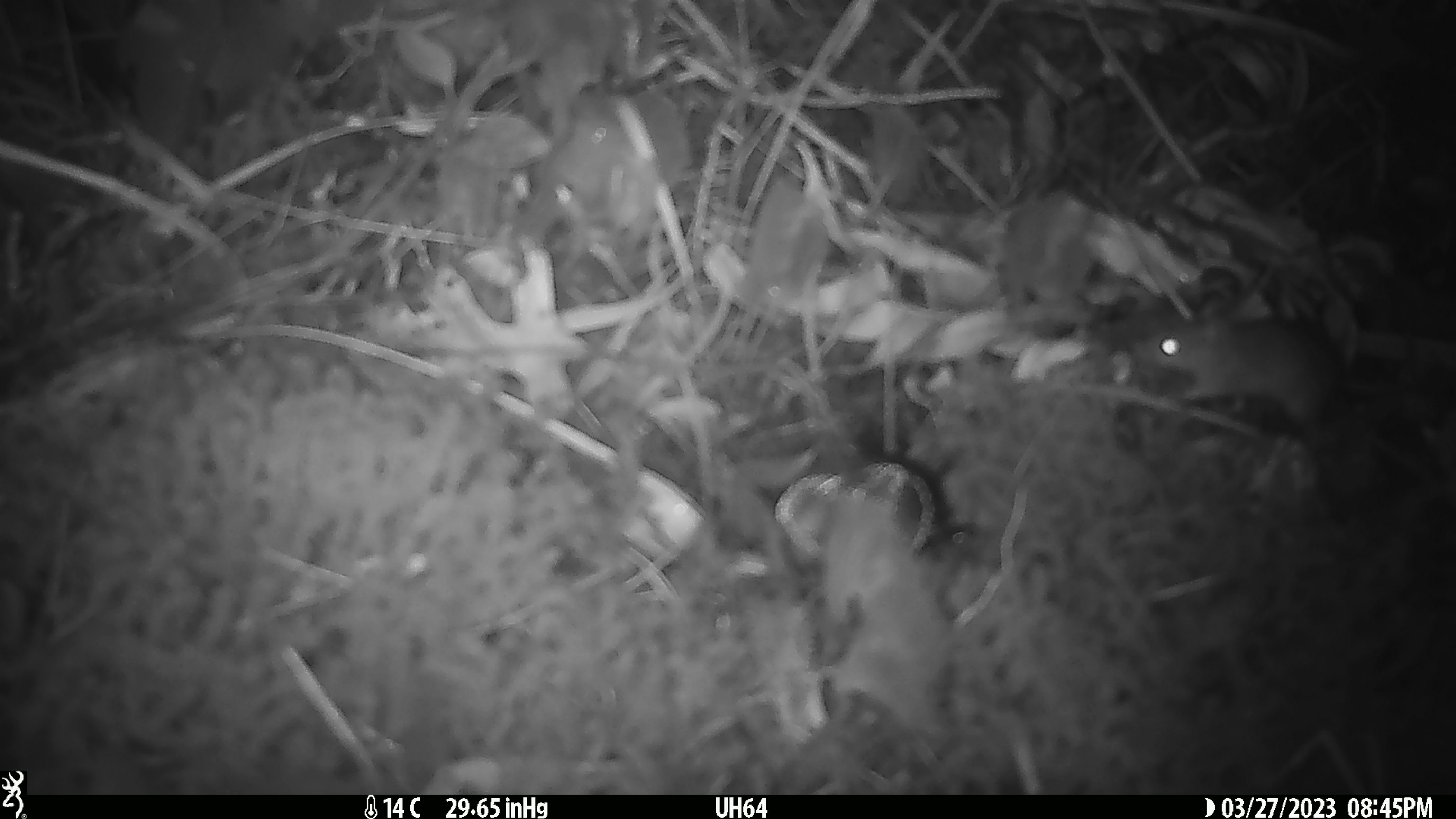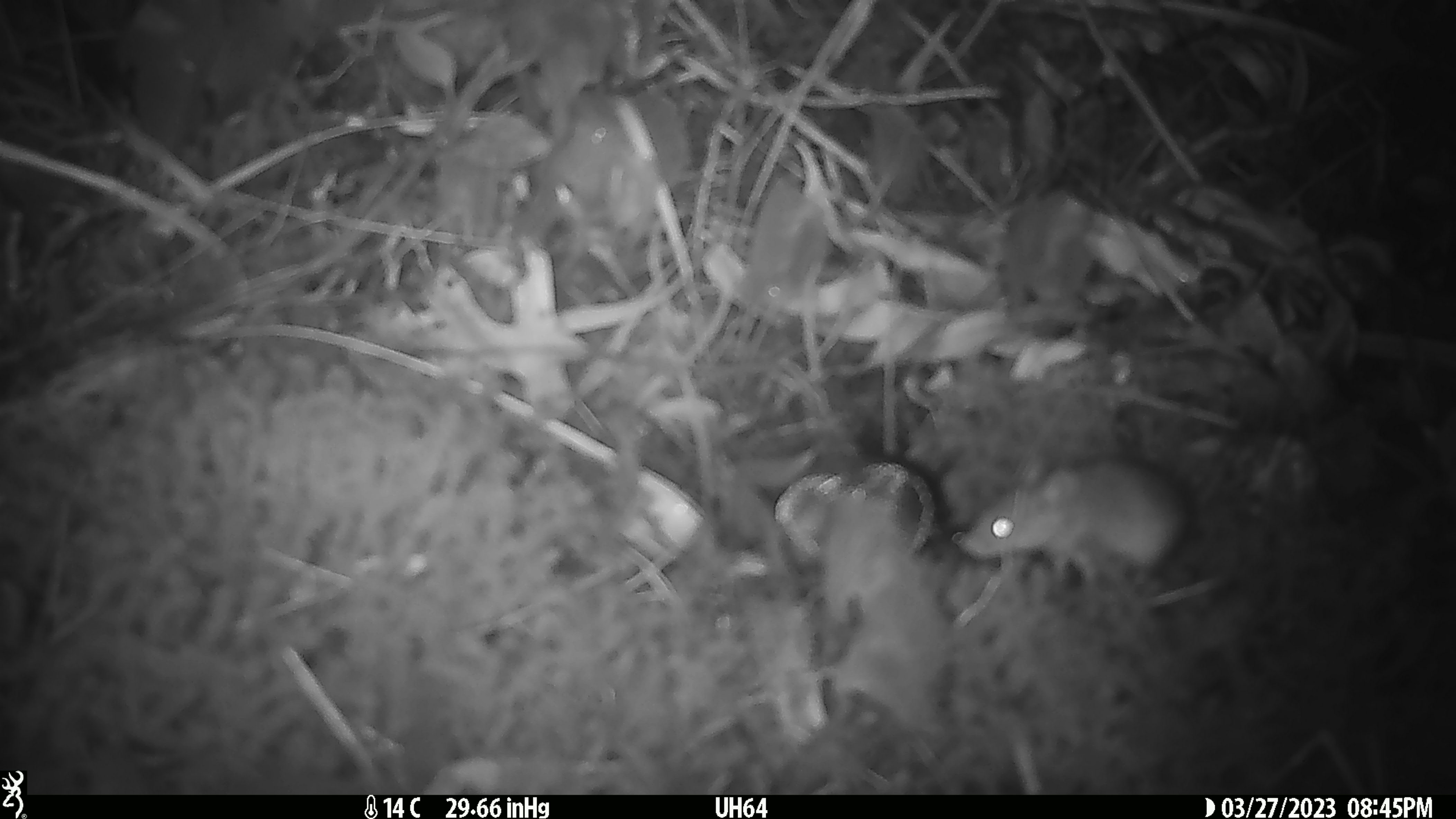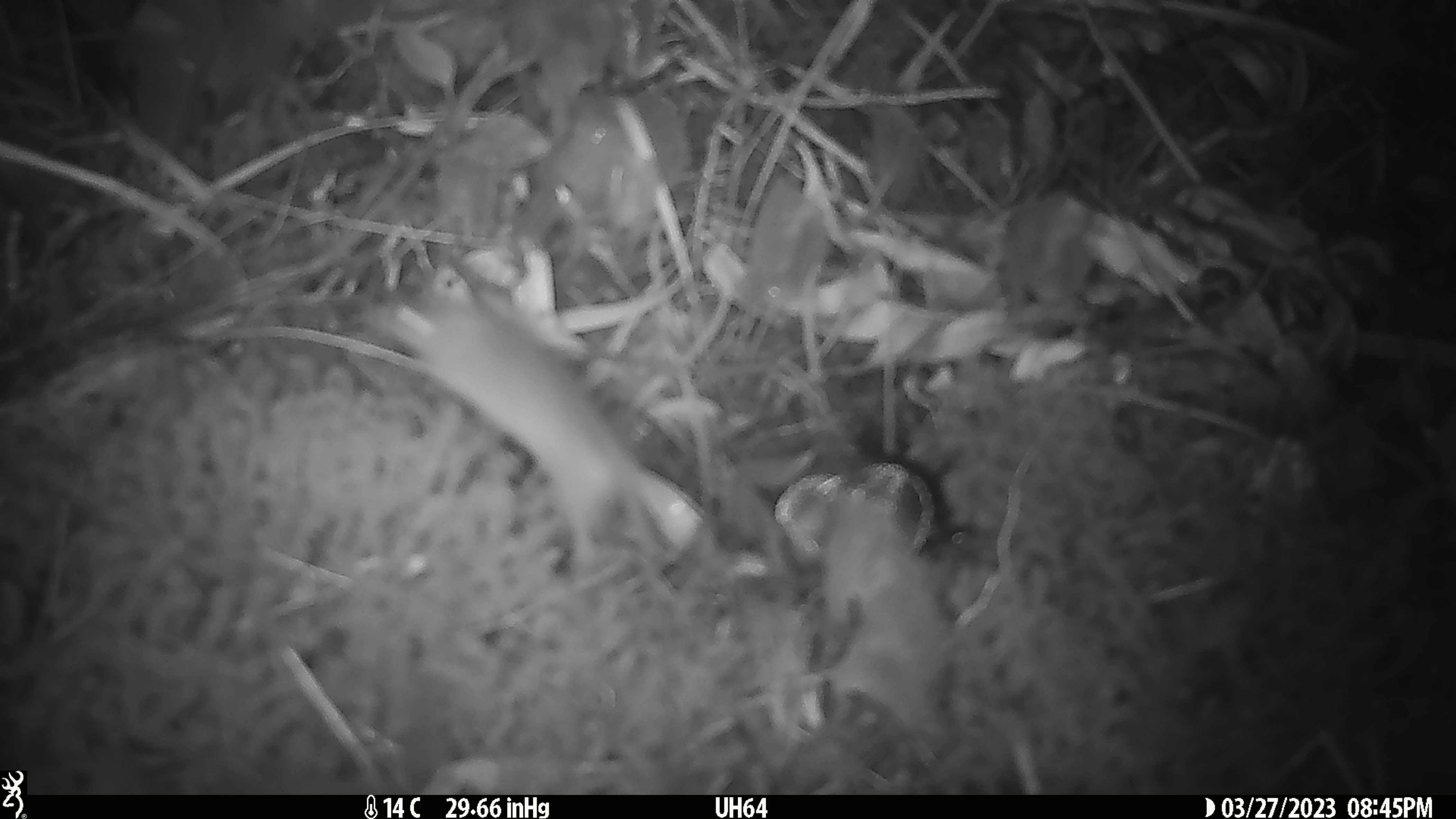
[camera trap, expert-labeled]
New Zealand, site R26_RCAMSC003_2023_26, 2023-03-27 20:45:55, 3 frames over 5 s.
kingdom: Animalia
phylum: Chordata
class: Mammalia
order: Rodentia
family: Muridae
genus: Mus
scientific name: Mus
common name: mouse